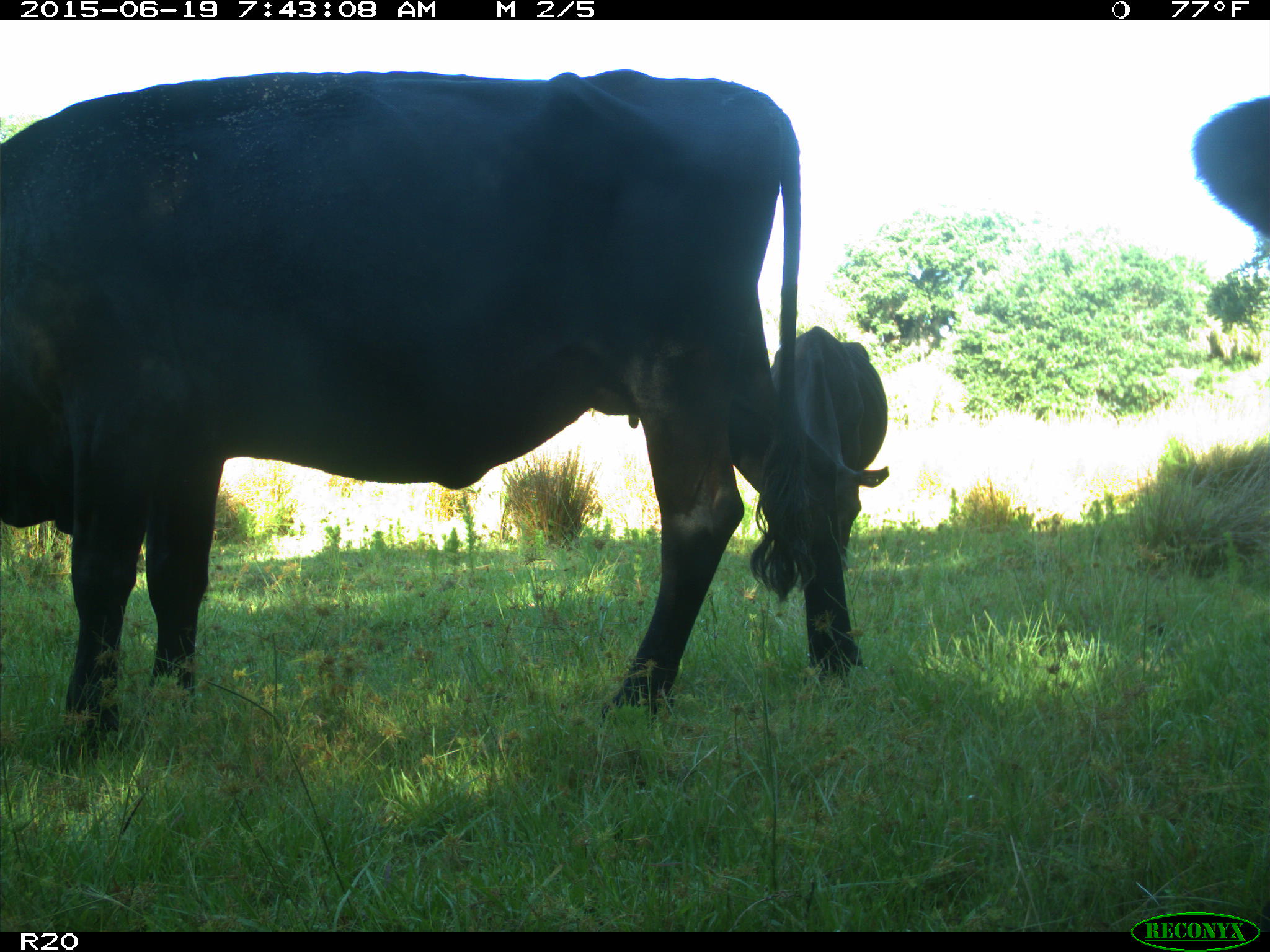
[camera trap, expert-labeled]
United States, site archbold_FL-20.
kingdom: Animalia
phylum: Chordata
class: Mammalia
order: Artiodactyla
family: Bovidae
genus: Bos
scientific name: Bos taurus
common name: domestic cow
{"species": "Bos taurus (domestic cow)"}